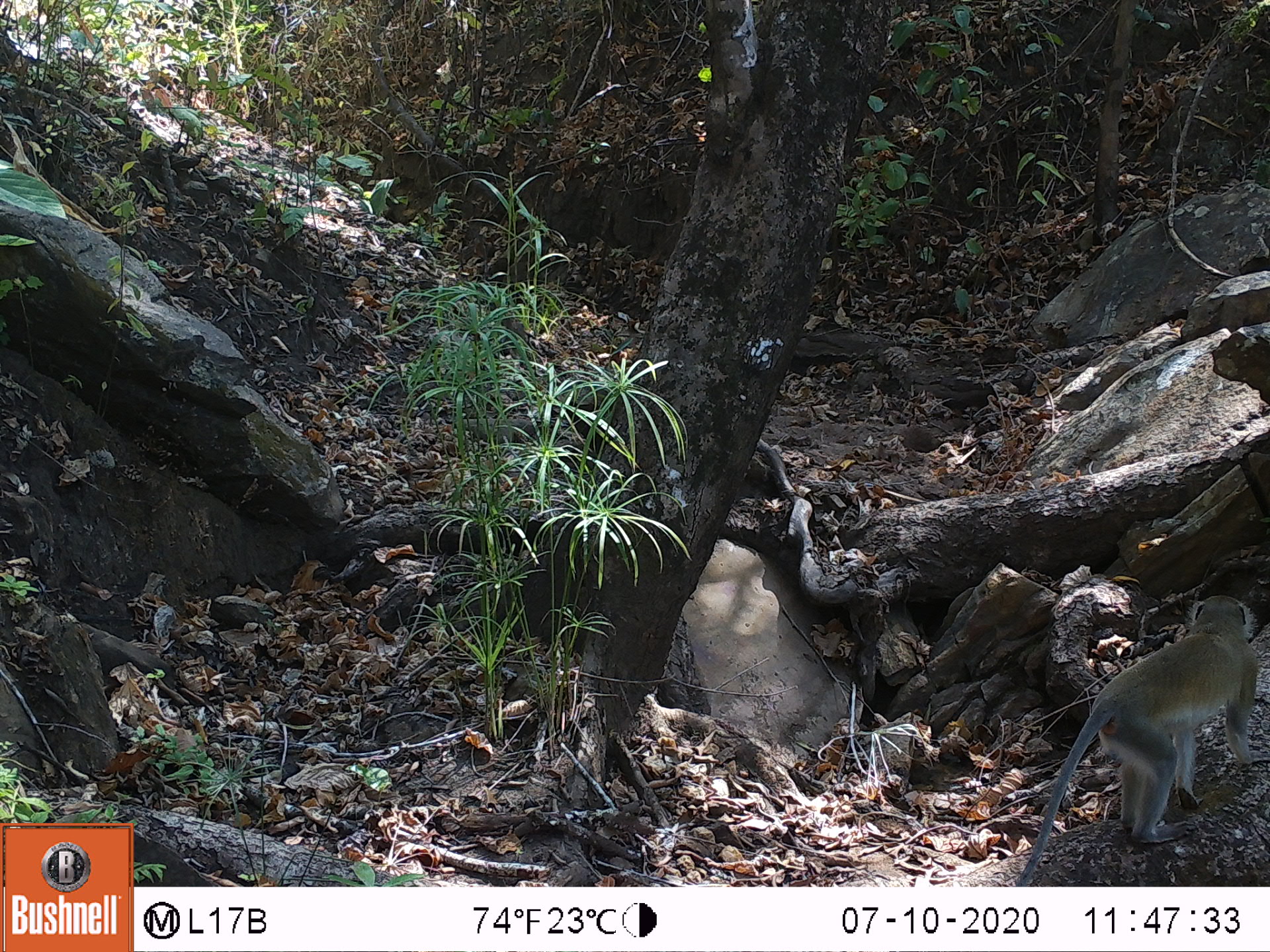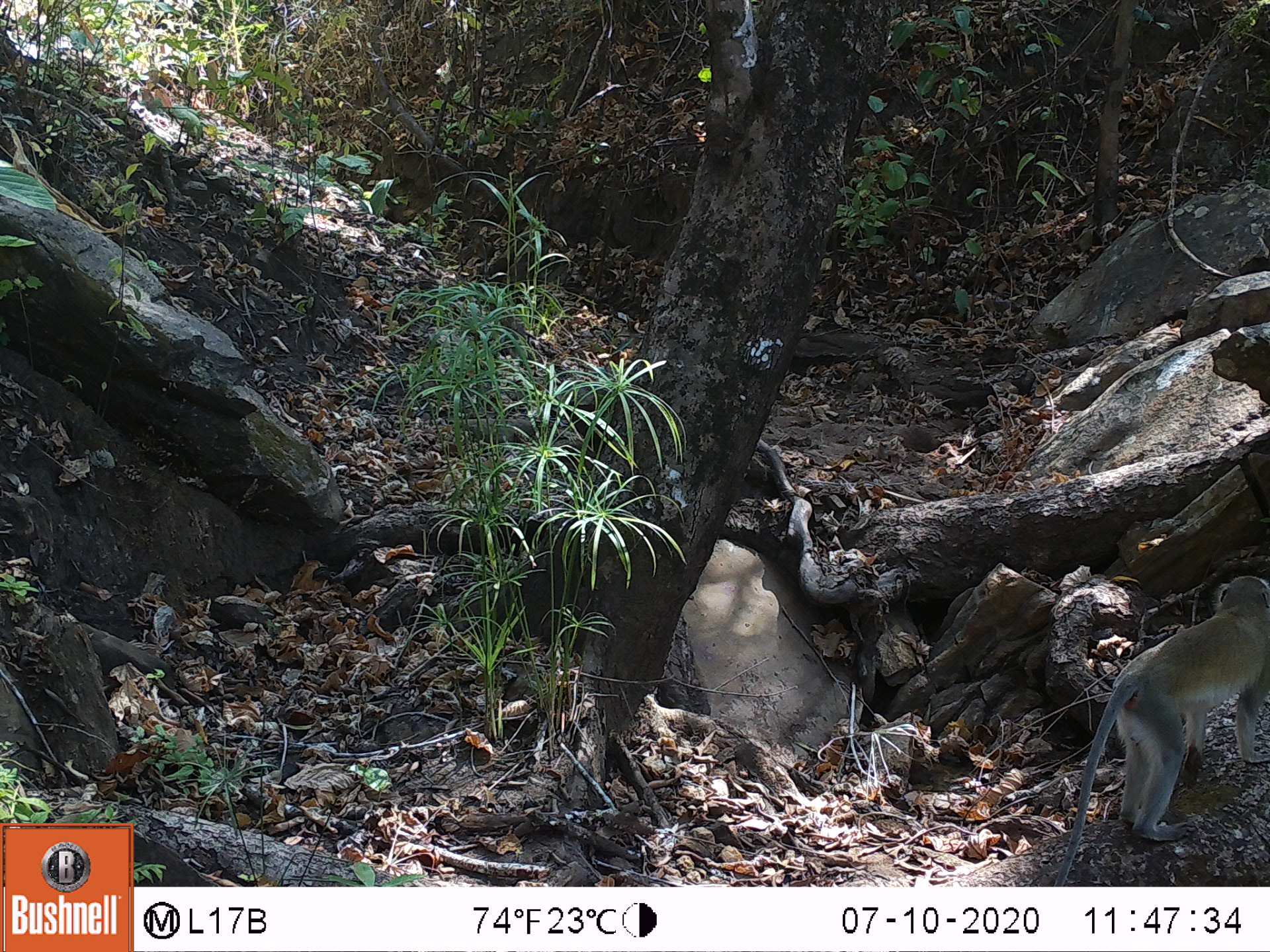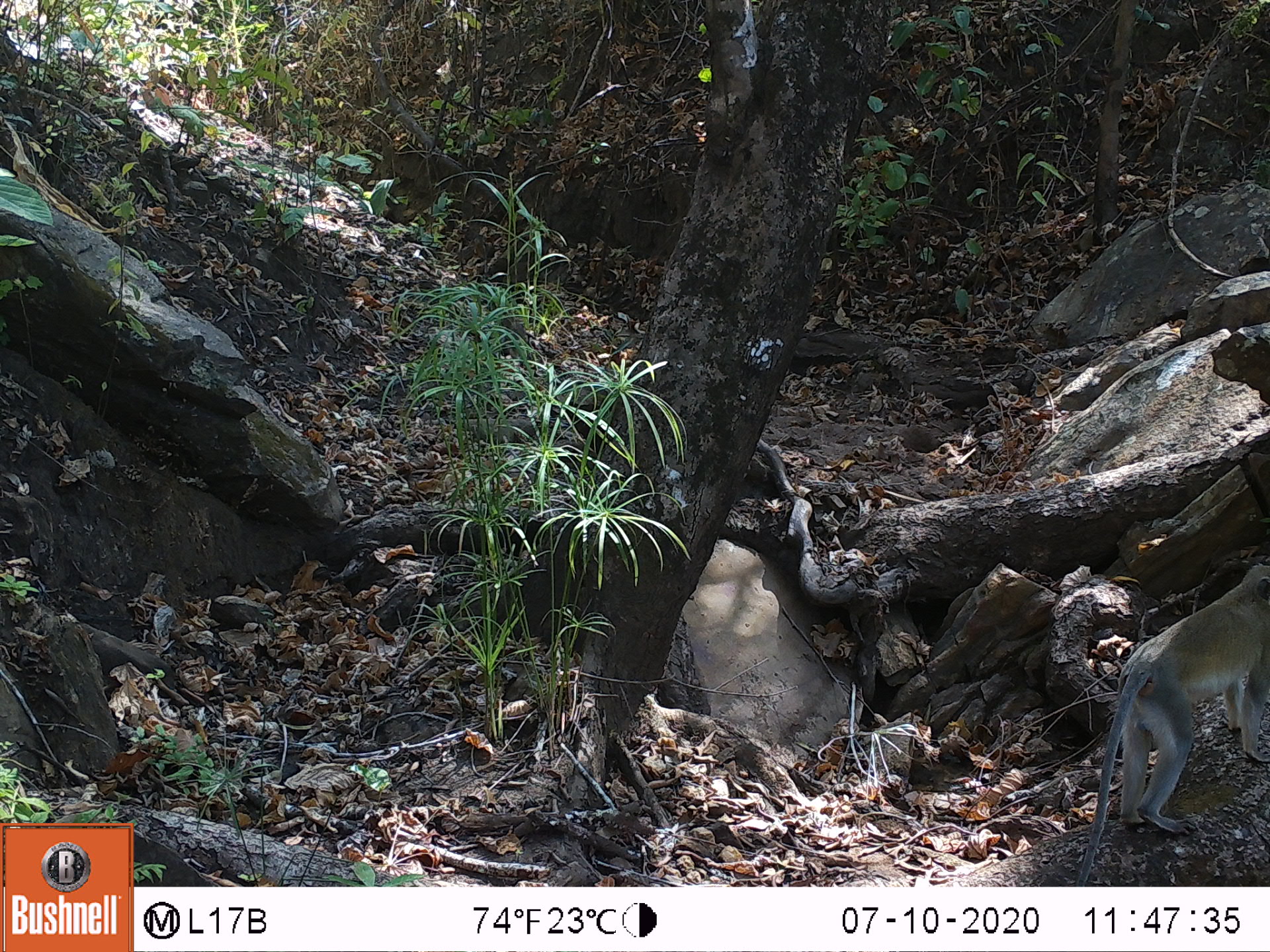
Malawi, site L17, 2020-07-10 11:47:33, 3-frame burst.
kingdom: Animalia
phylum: Chordata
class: Mammalia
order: Primates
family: Cercopithecidae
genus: Chlorocebus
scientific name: Chlorocebus pygerythrus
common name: vervet monkey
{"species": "vervet monkey (Chlorocebus pygerythrus)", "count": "1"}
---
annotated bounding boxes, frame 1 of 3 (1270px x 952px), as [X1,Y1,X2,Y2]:
vervet monkey: [993,589,1260,882]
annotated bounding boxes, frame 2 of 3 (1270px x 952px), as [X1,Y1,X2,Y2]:
vervet monkey: [1047,569,1262,879]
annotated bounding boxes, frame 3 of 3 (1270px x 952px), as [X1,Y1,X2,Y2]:
vervet monkey: [1069,560,1262,884]